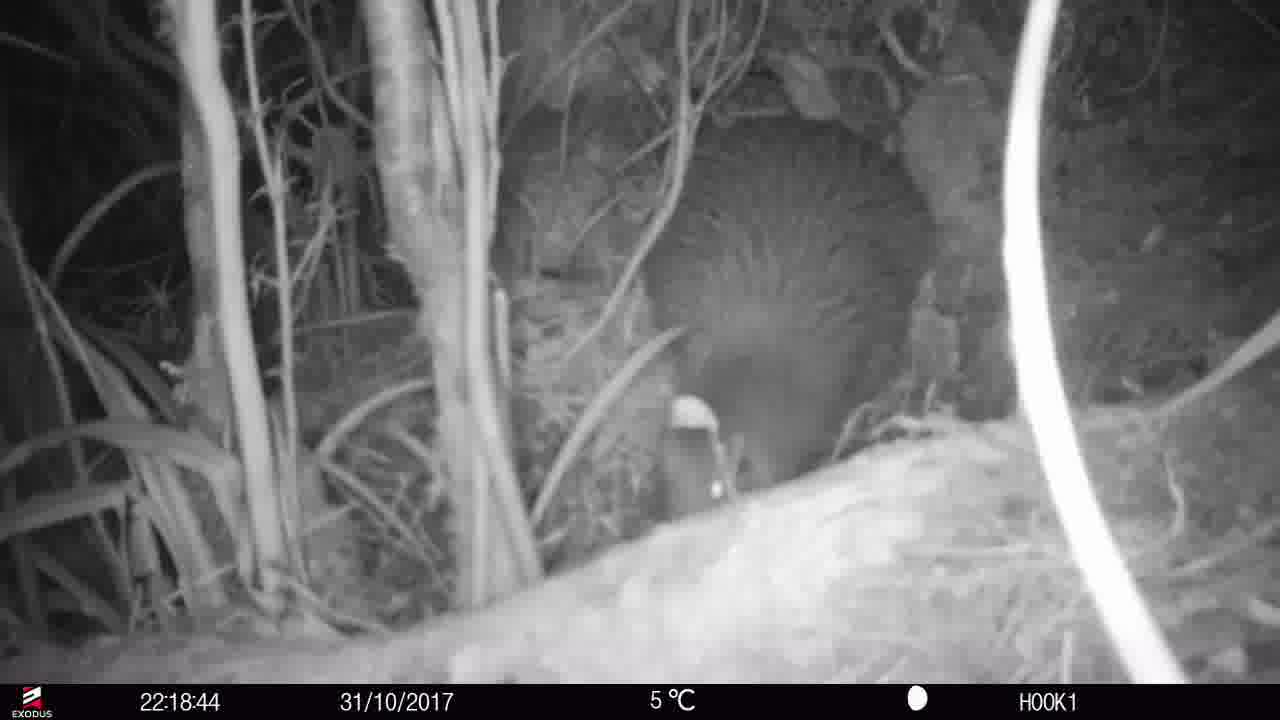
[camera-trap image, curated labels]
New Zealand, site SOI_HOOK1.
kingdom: Animalia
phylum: Chordata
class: Aves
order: Apterygiformes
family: Apterygidae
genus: Apteryx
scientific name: Apteryx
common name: kiwi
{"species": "kiwi (Apteryx)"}